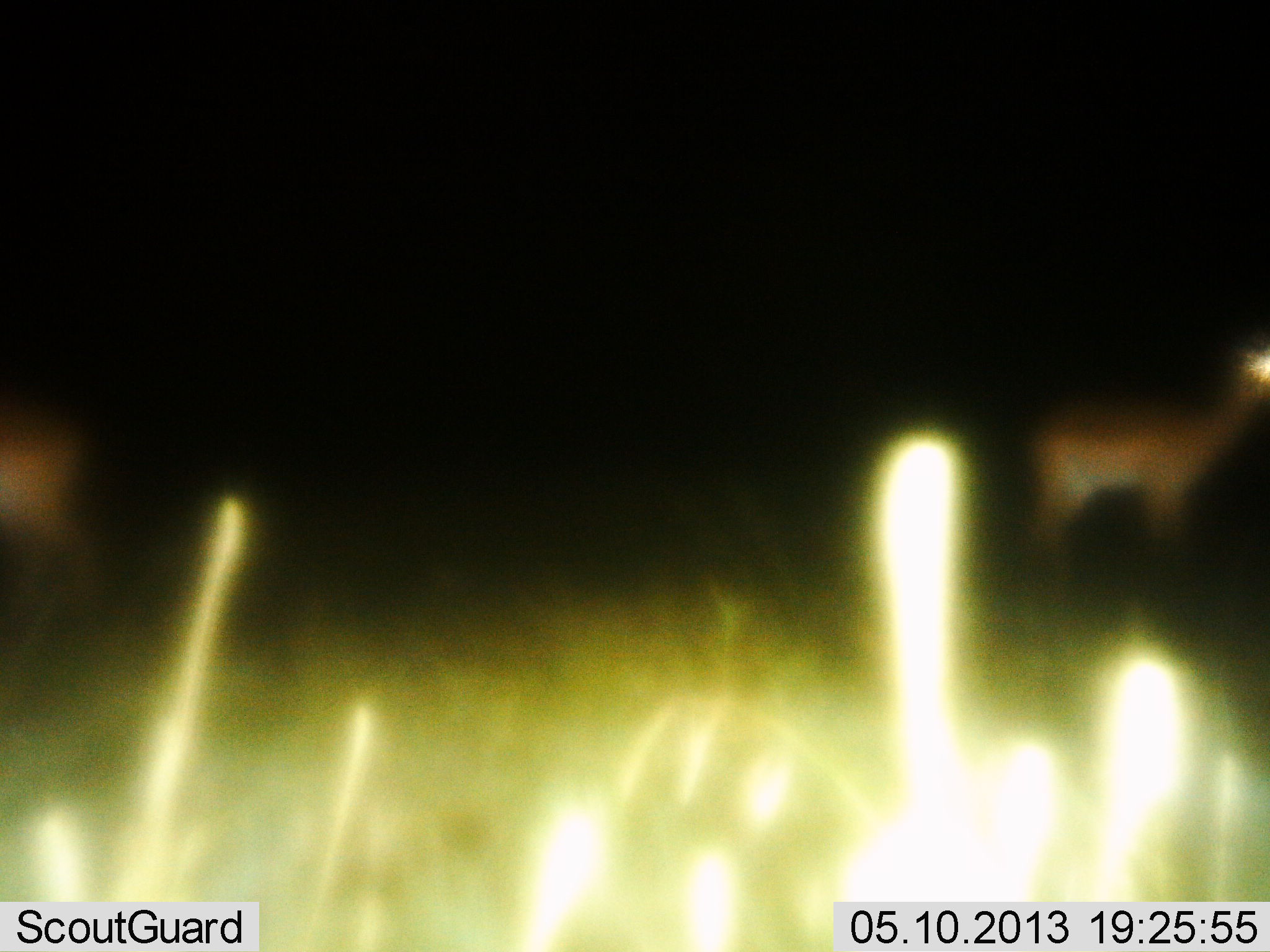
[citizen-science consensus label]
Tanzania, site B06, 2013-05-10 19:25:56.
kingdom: Animalia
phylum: Chordata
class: Mammalia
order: Artiodactyla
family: Bovidae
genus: Aepyceros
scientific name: Aepyceros melampus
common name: impala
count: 2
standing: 100%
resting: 0%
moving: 0%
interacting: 0%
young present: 0%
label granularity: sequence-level